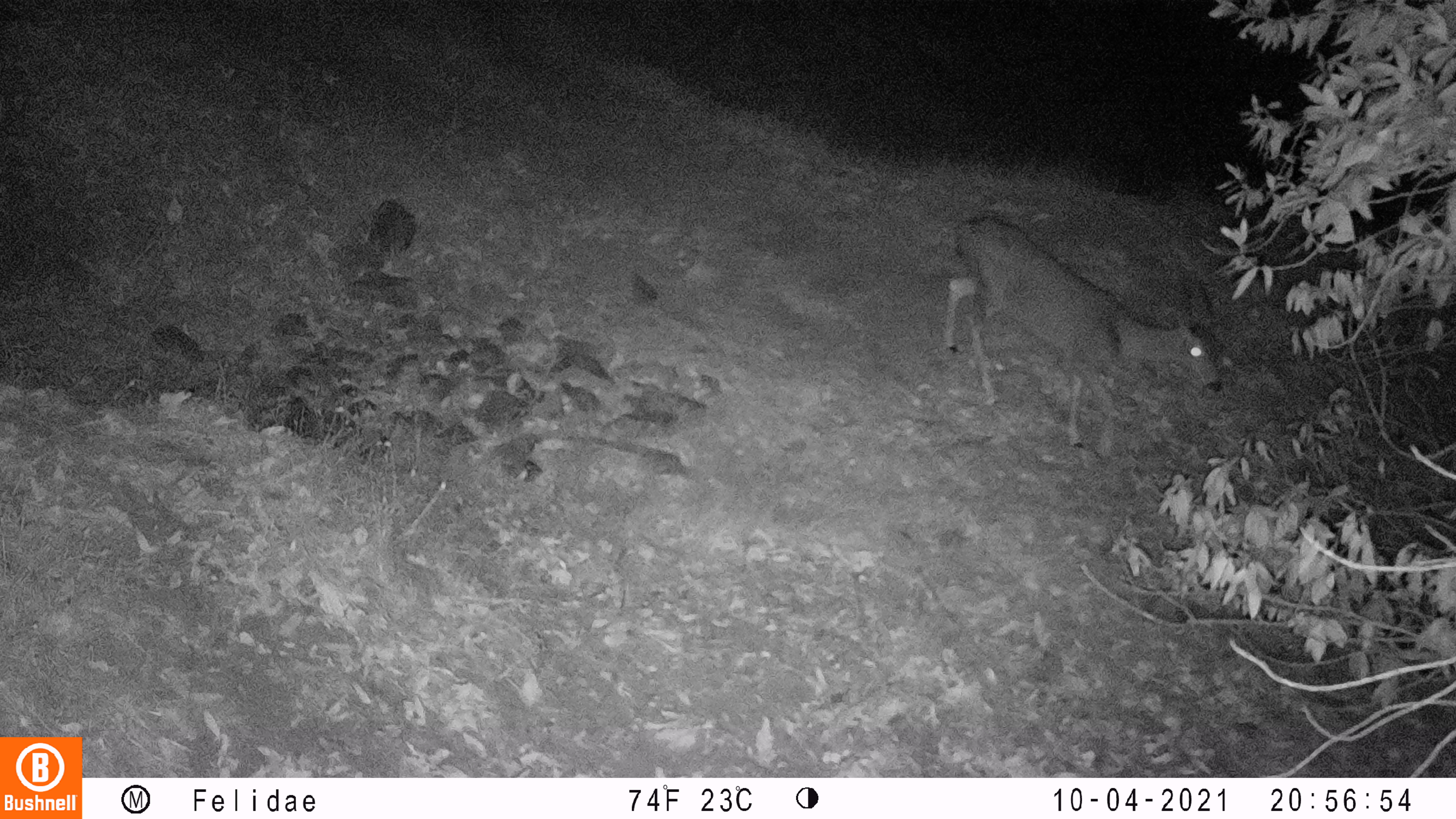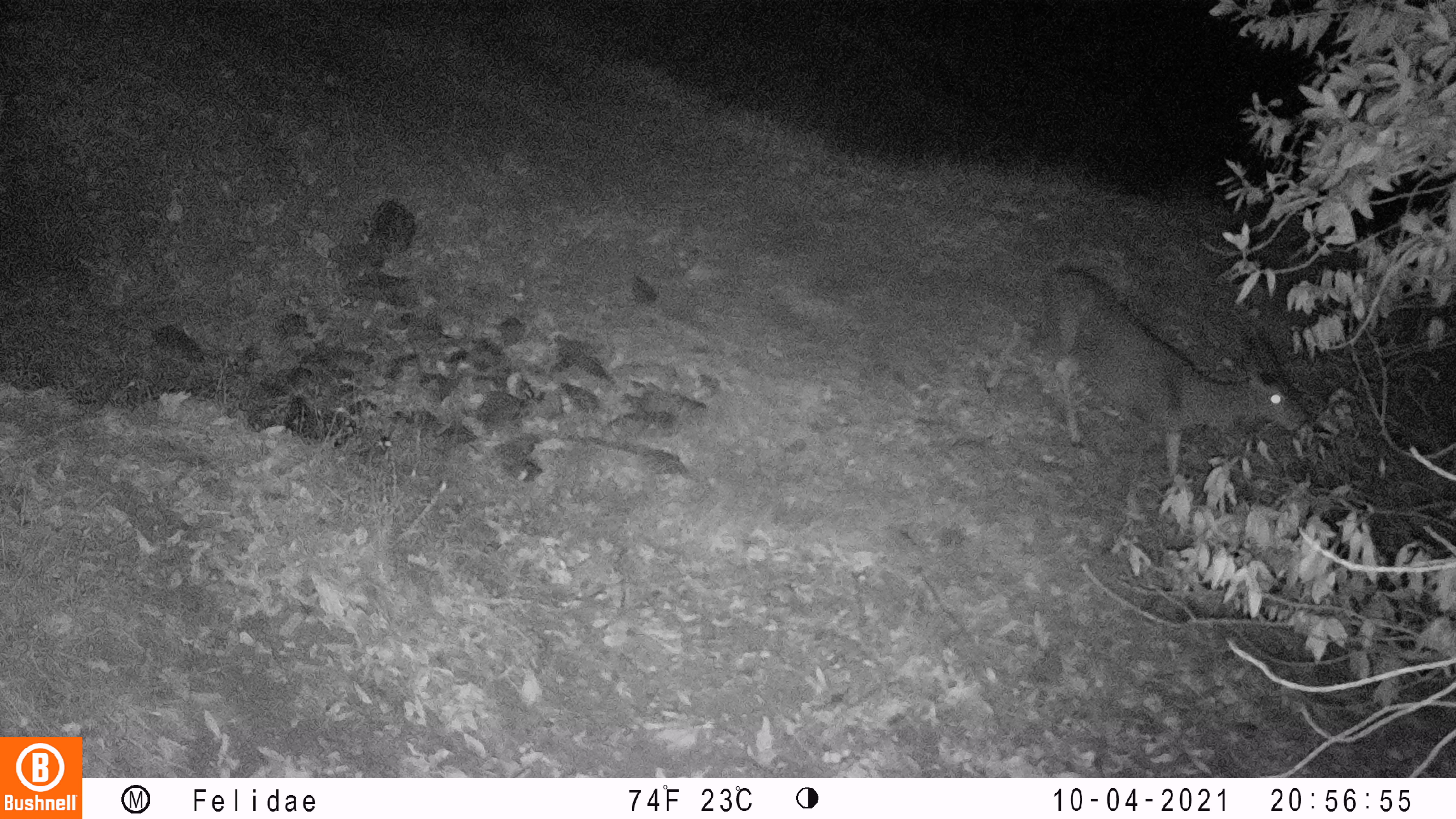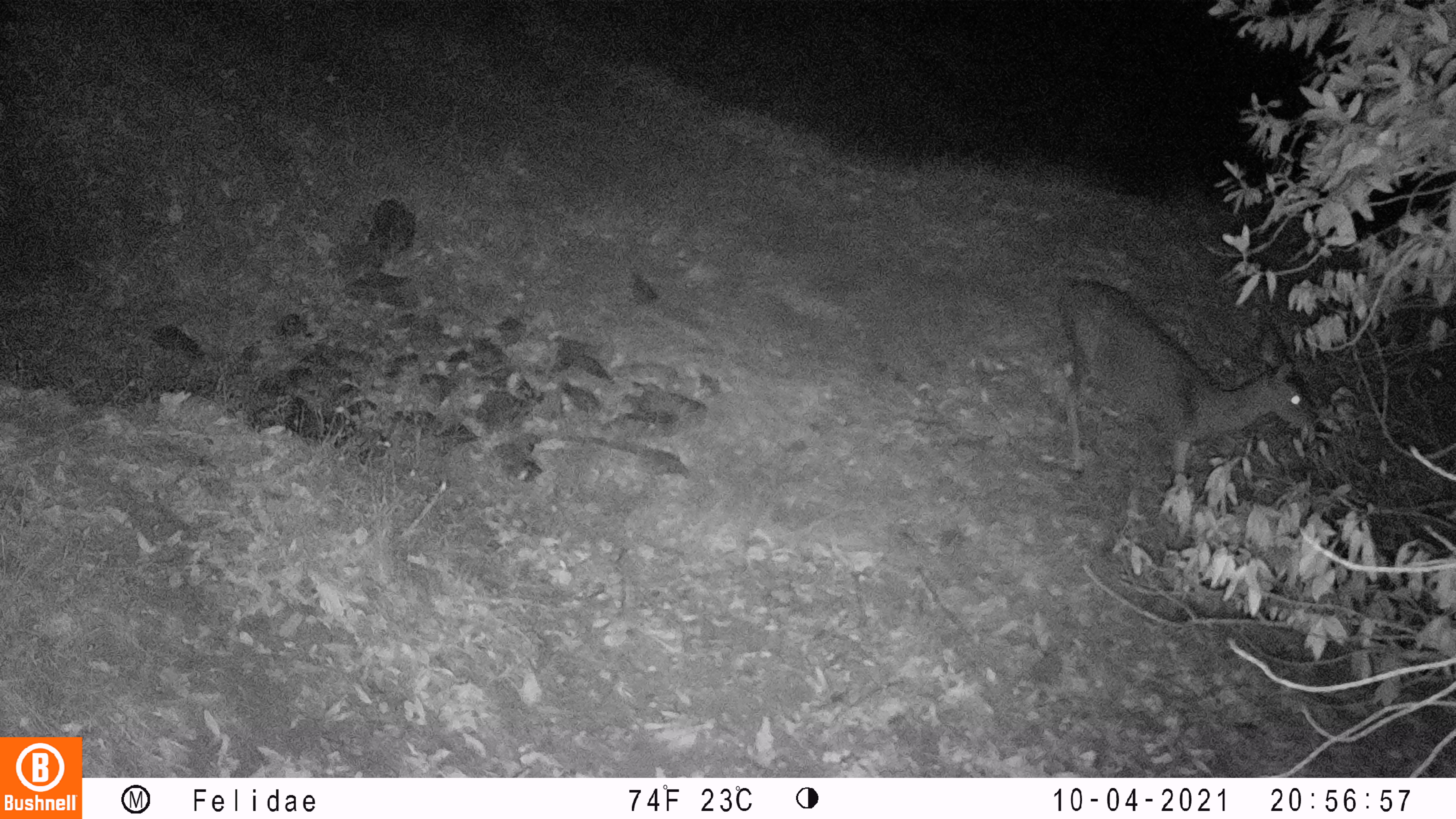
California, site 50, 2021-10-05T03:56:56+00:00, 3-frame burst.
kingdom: Animalia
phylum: Chordata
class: Mammalia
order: Artiodactyla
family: Cervidae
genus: Odocoileus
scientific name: Odocoileus hemionus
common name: mule deer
Mule deer (Odocoileus hemionus).